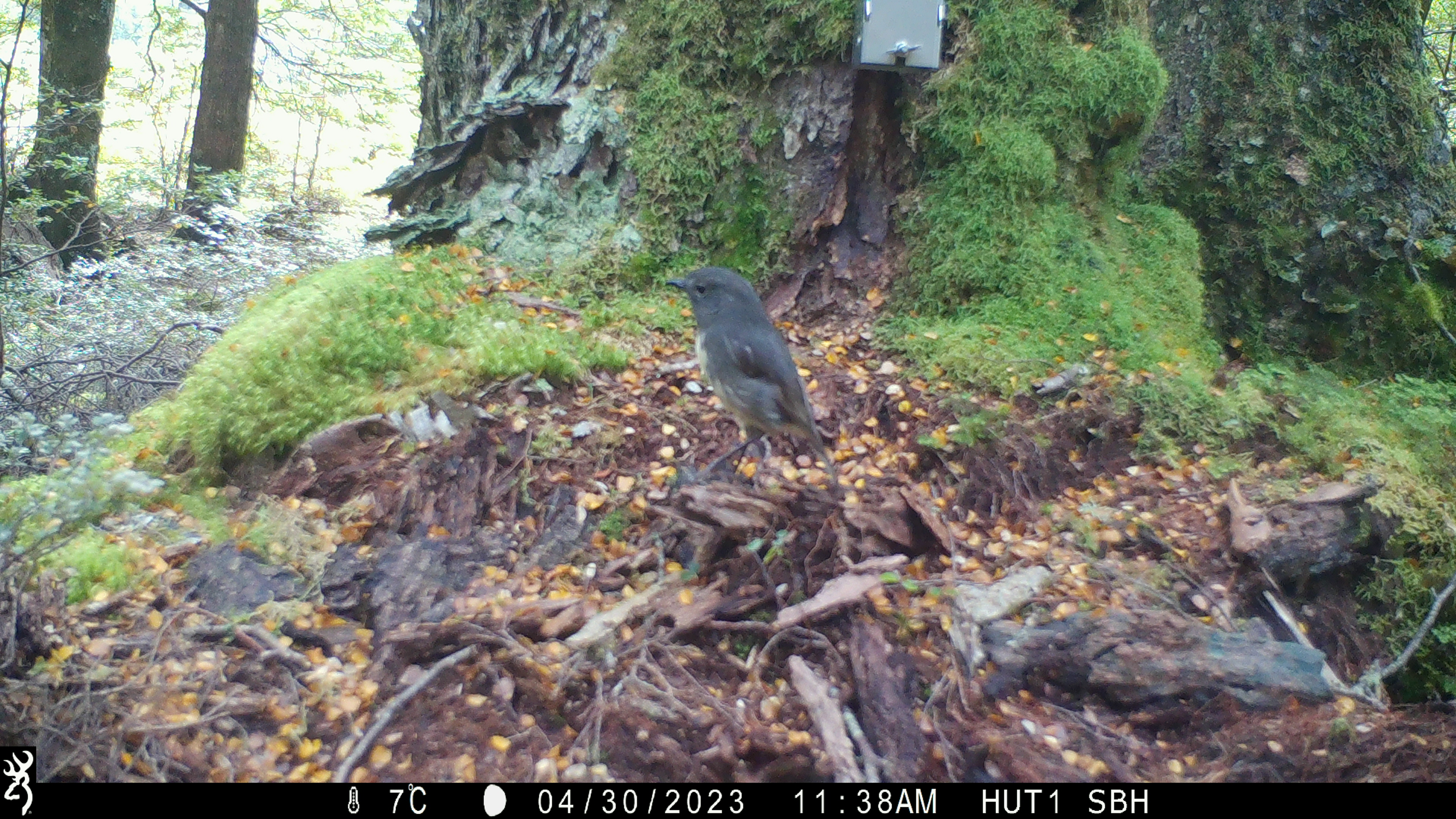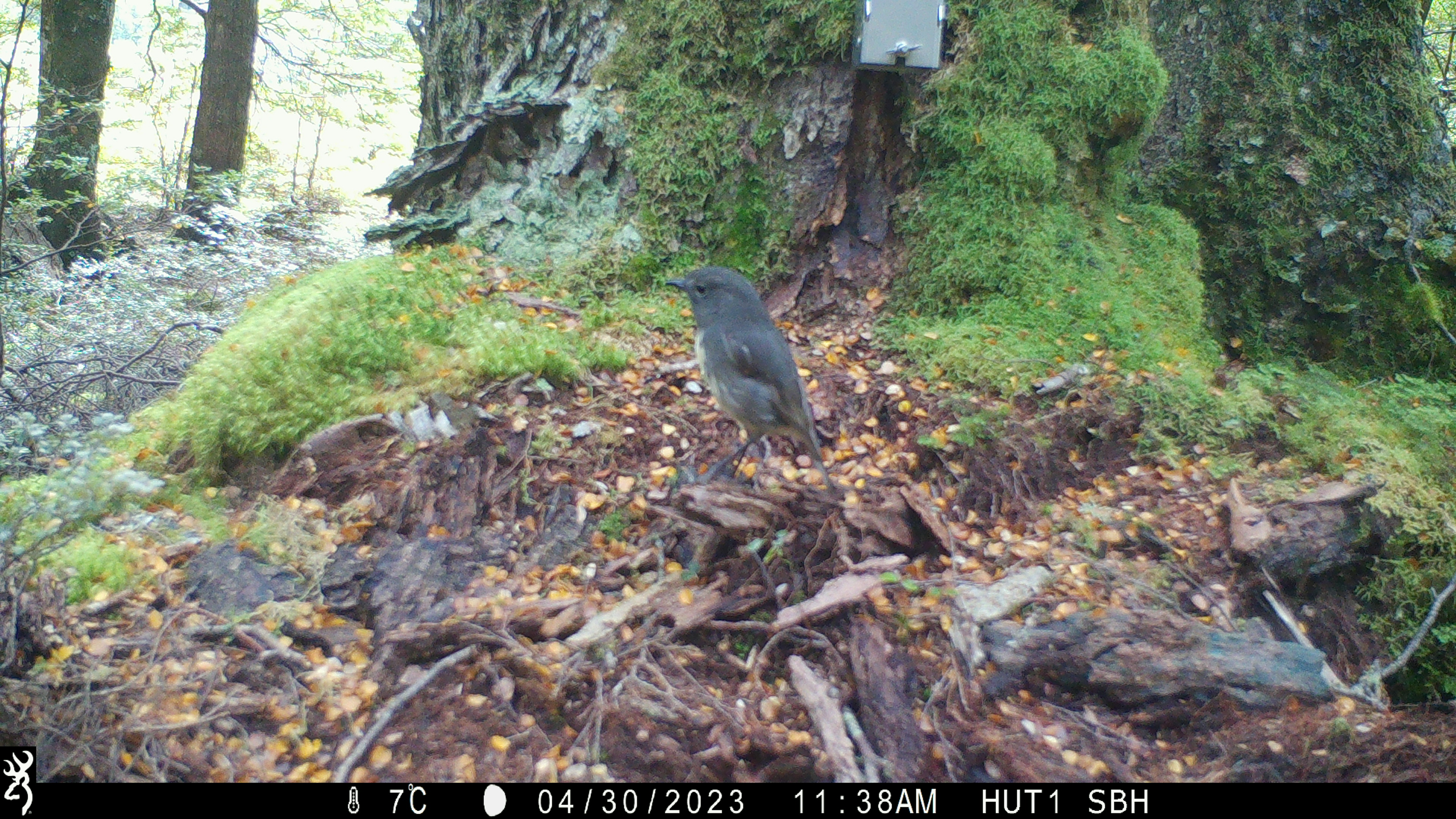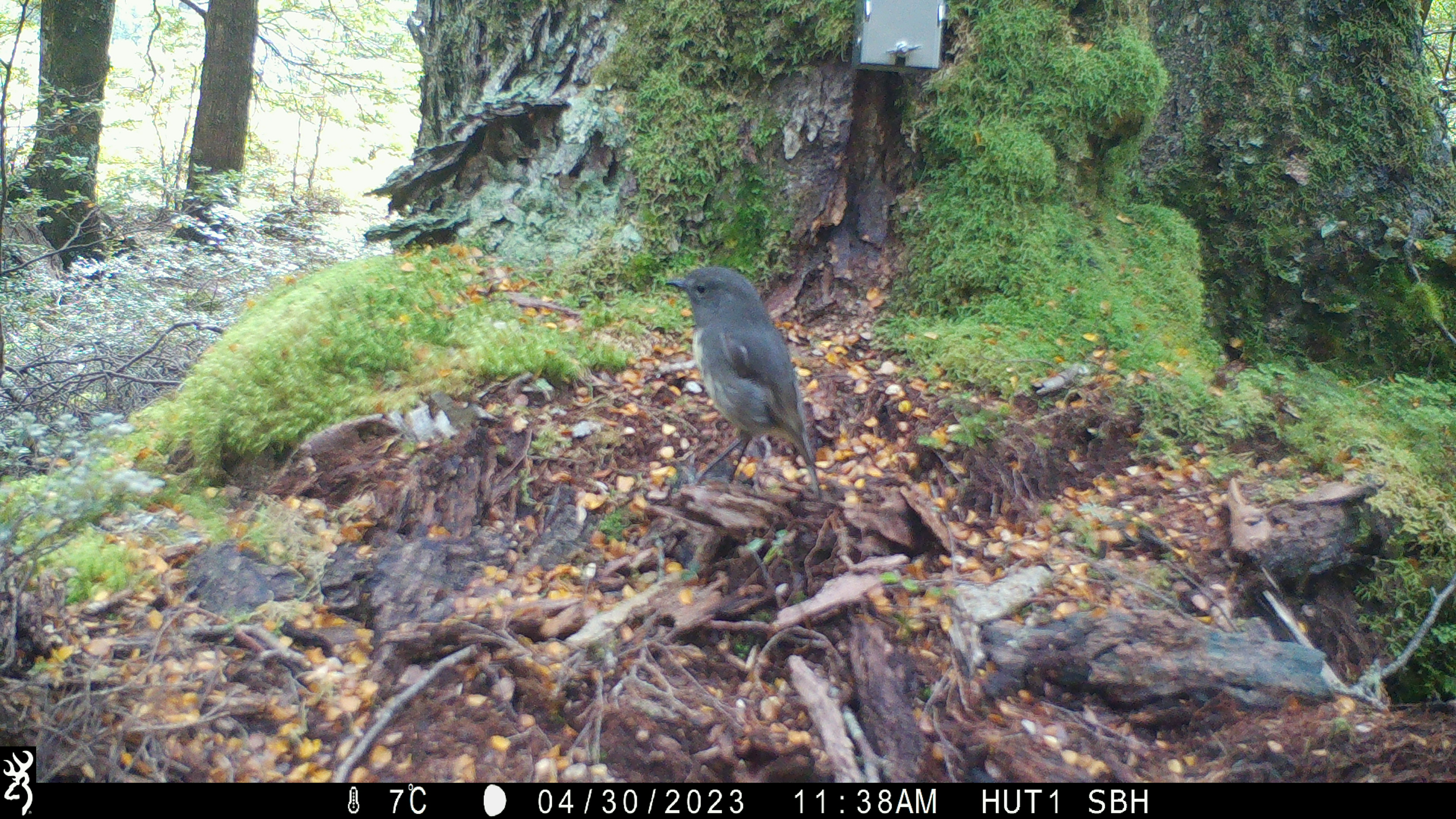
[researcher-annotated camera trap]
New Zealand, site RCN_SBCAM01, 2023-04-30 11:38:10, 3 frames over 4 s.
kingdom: Animalia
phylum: Chordata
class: Aves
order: Passeriformes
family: Petroicidae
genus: Petroica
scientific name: Petroica australis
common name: new zealand robin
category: robin